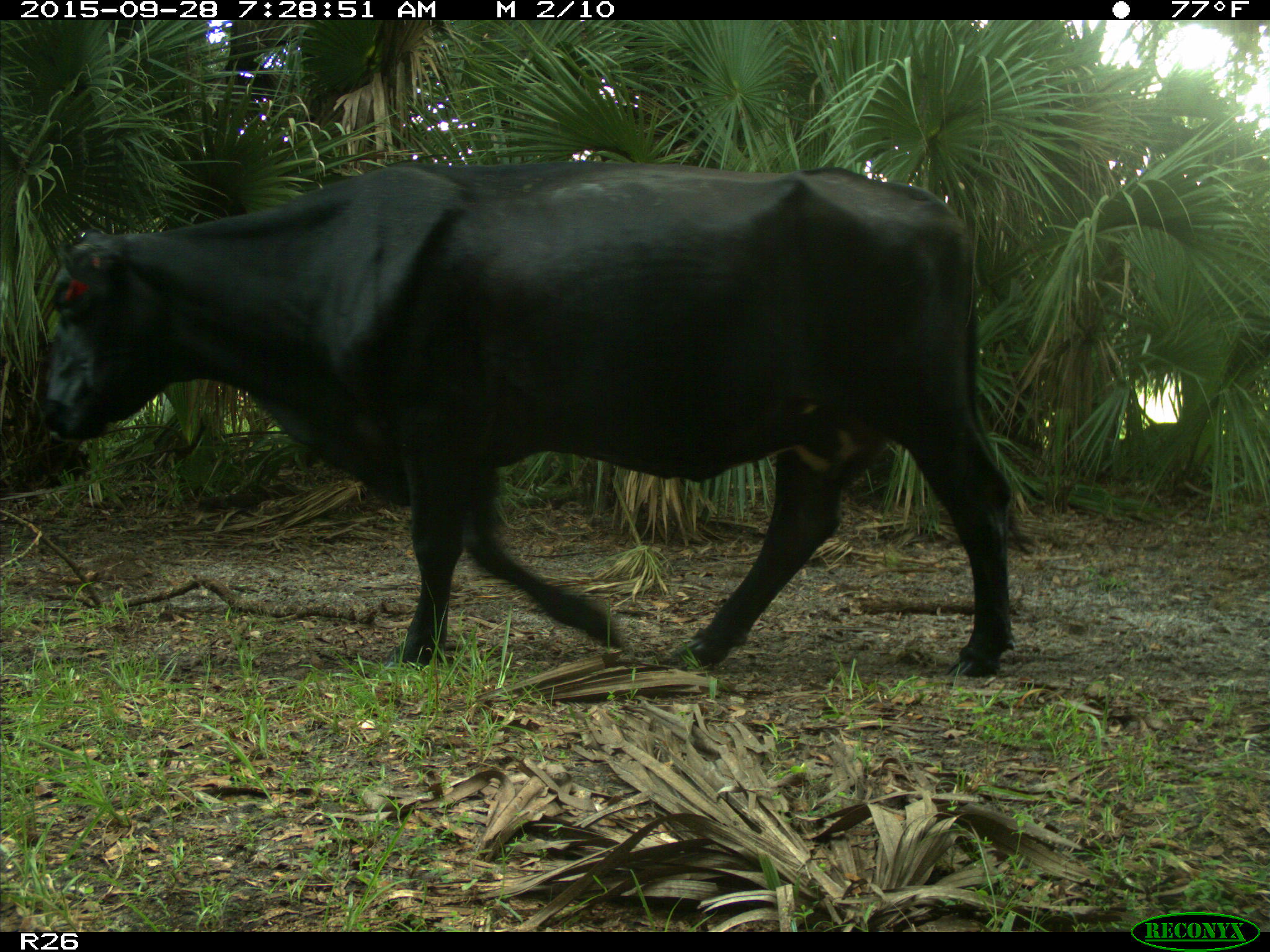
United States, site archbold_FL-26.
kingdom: Animalia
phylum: Chordata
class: Mammalia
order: Artiodactyla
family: Bovidae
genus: Bos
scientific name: Bos taurus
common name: domestic cow